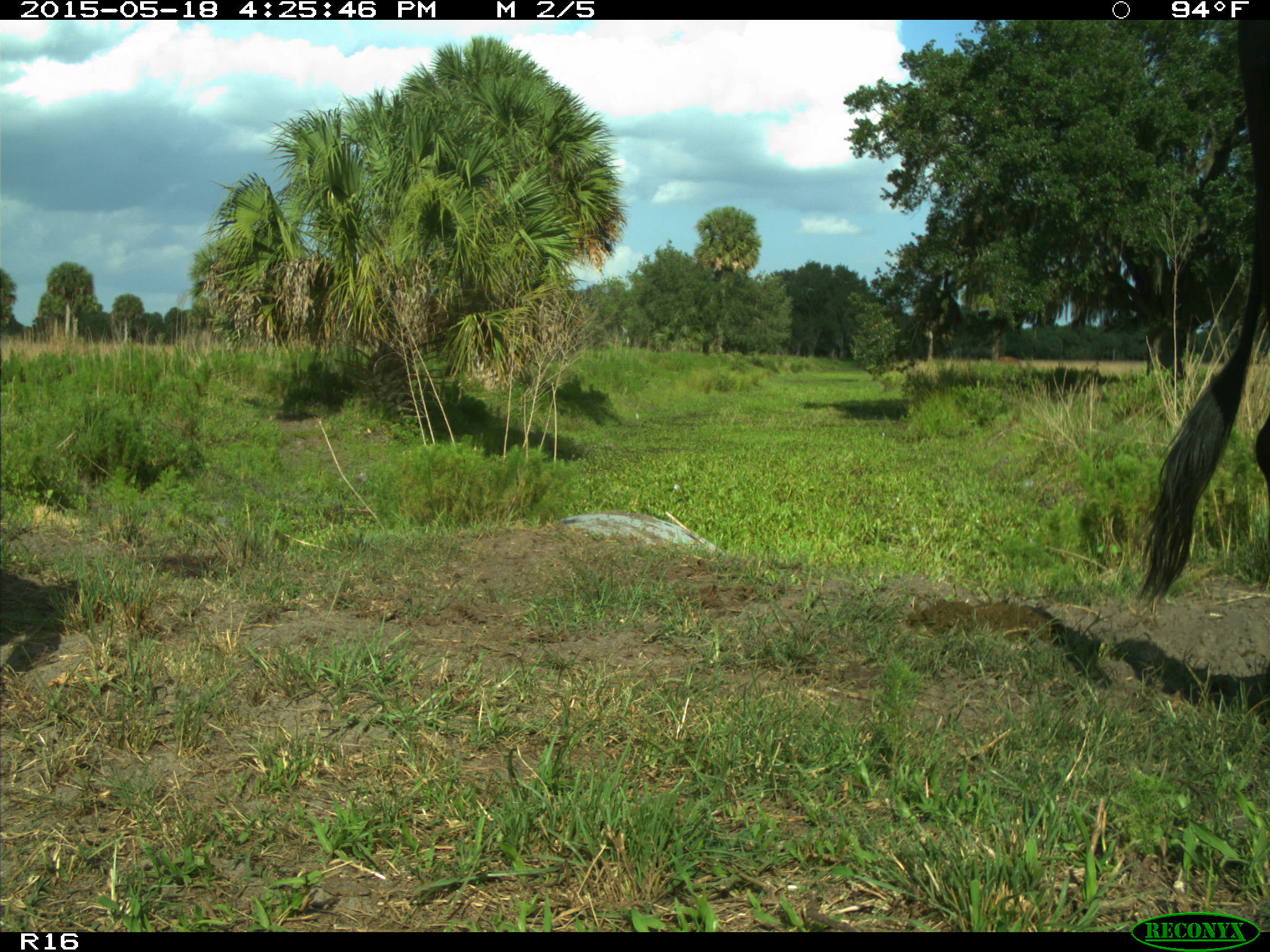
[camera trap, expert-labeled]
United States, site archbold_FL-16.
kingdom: Animalia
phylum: Chordata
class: Mammalia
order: Artiodactyla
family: Bovidae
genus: Bos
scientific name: Bos taurus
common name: domestic cow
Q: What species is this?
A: Bos taurus (domestic cow).